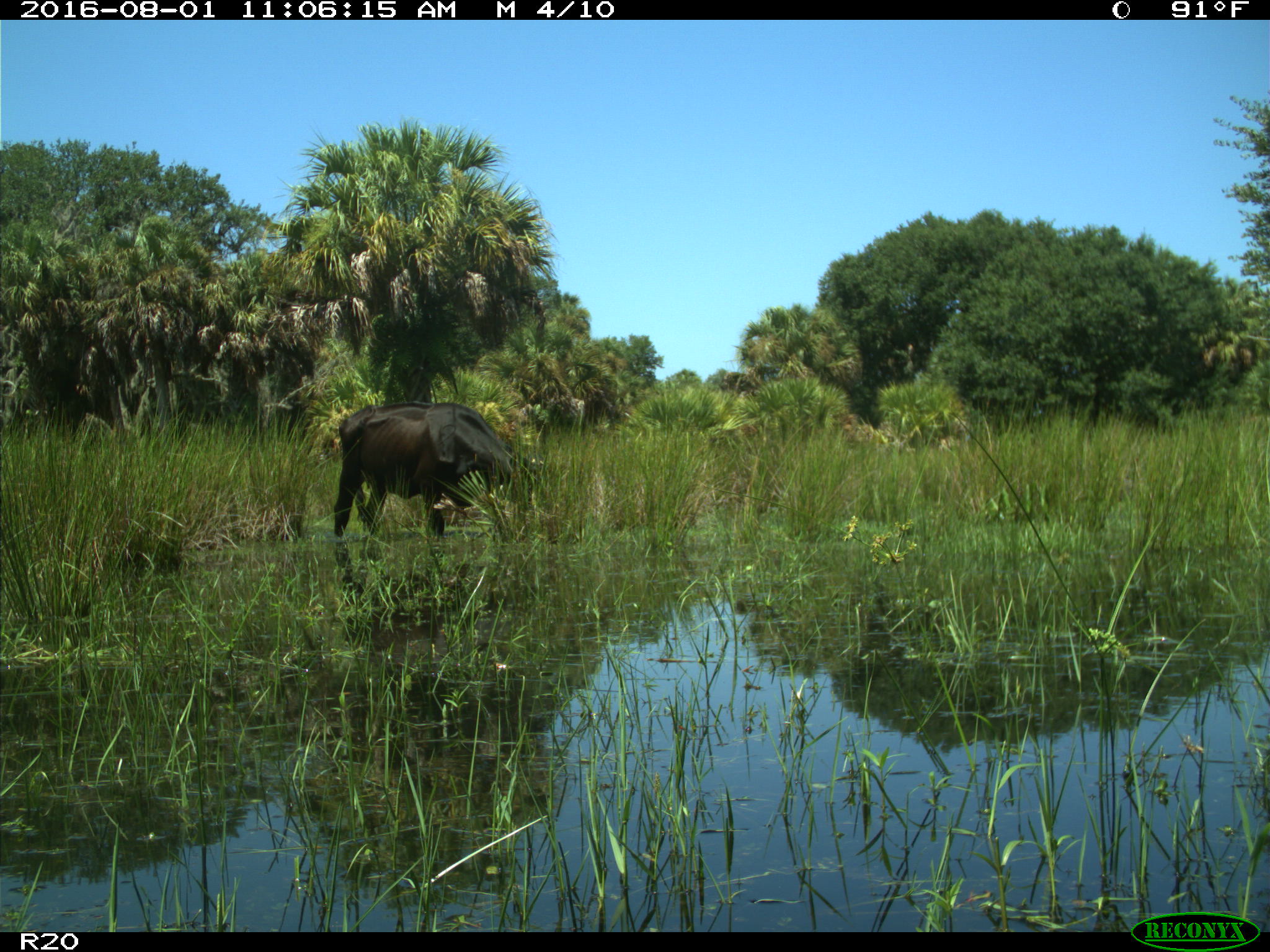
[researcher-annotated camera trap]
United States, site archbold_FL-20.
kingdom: Animalia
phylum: Chordata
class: Mammalia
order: Artiodactyla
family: Bovidae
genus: Bos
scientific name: Bos taurus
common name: domestic cow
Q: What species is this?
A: Bos taurus (domestic cow).